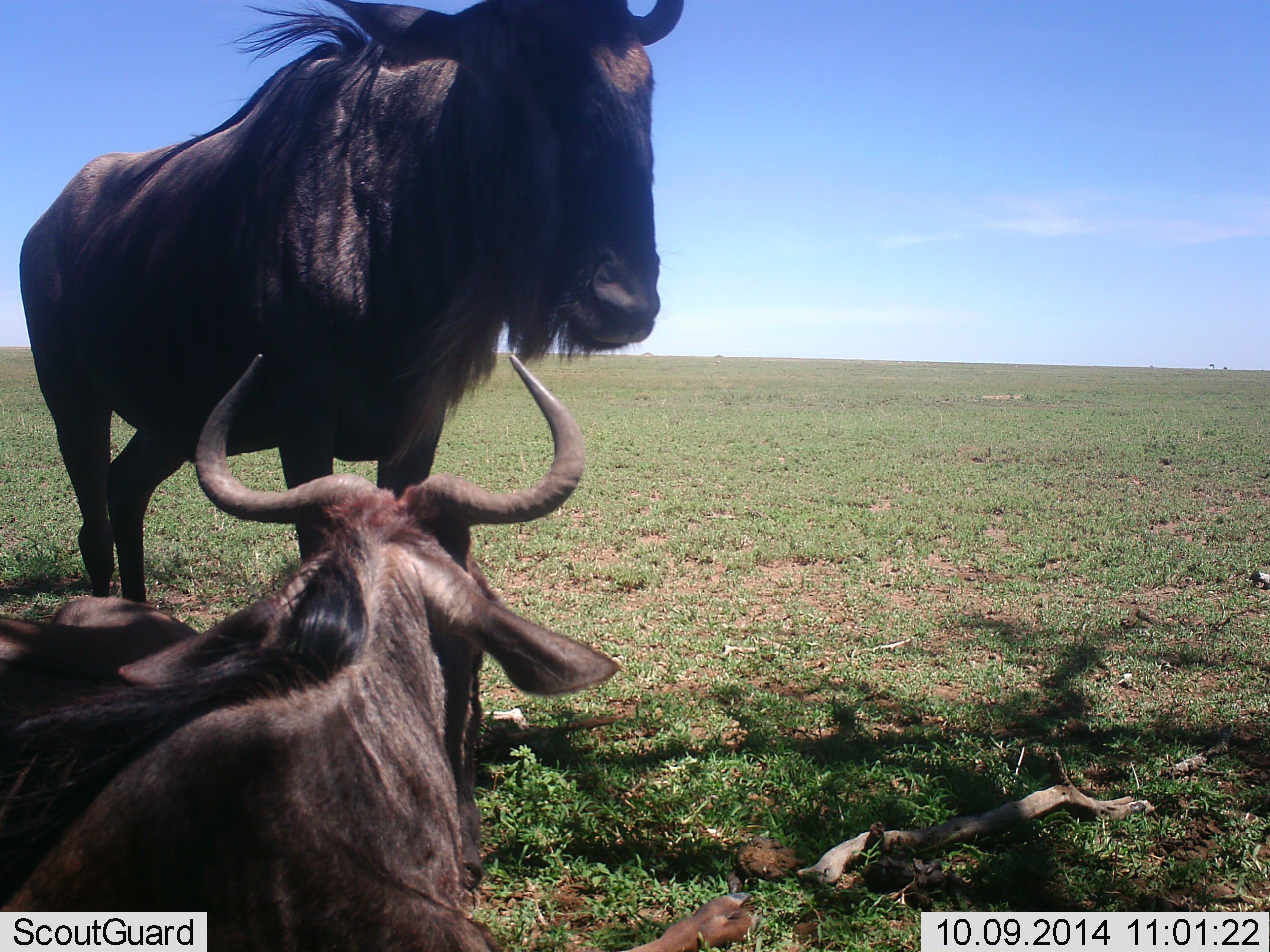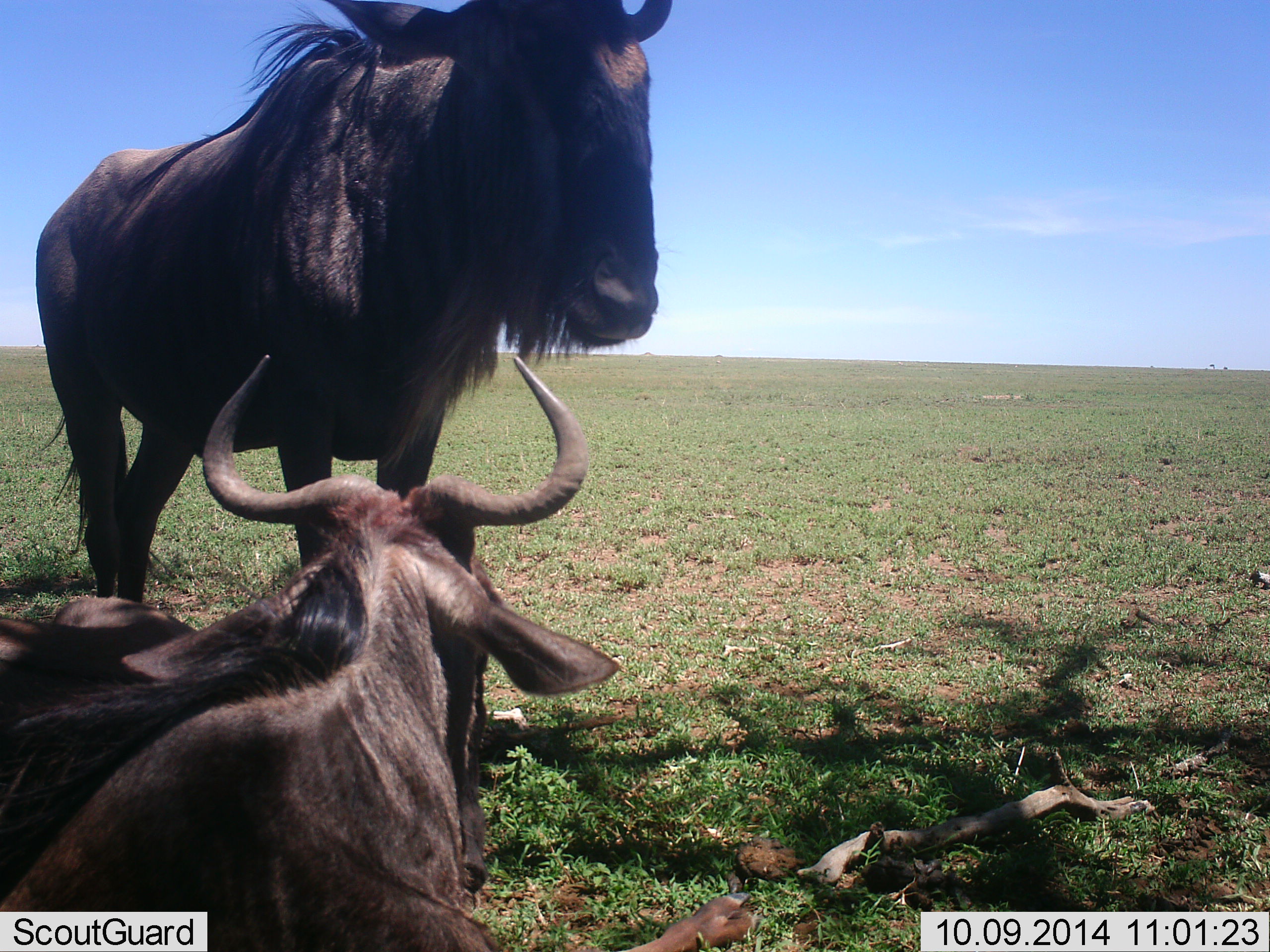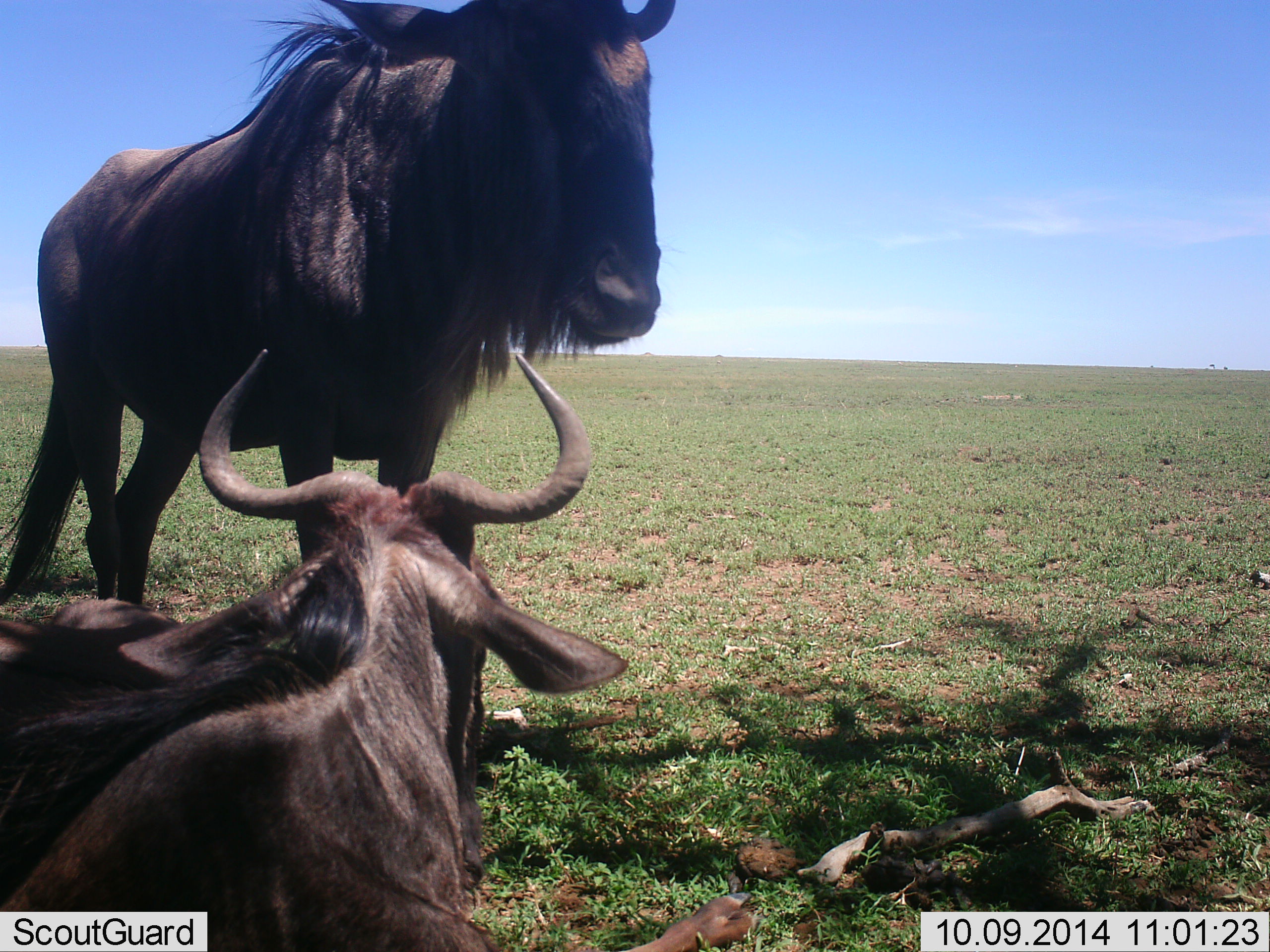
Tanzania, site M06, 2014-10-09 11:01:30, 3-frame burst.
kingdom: Animalia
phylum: Chordata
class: Mammalia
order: Artiodactyla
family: Bovidae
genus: Connochaetes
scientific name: Connochaetes taurinus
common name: blue wildebeest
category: wildebeest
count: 2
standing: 80%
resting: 100%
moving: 0%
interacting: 10%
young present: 0%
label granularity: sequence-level